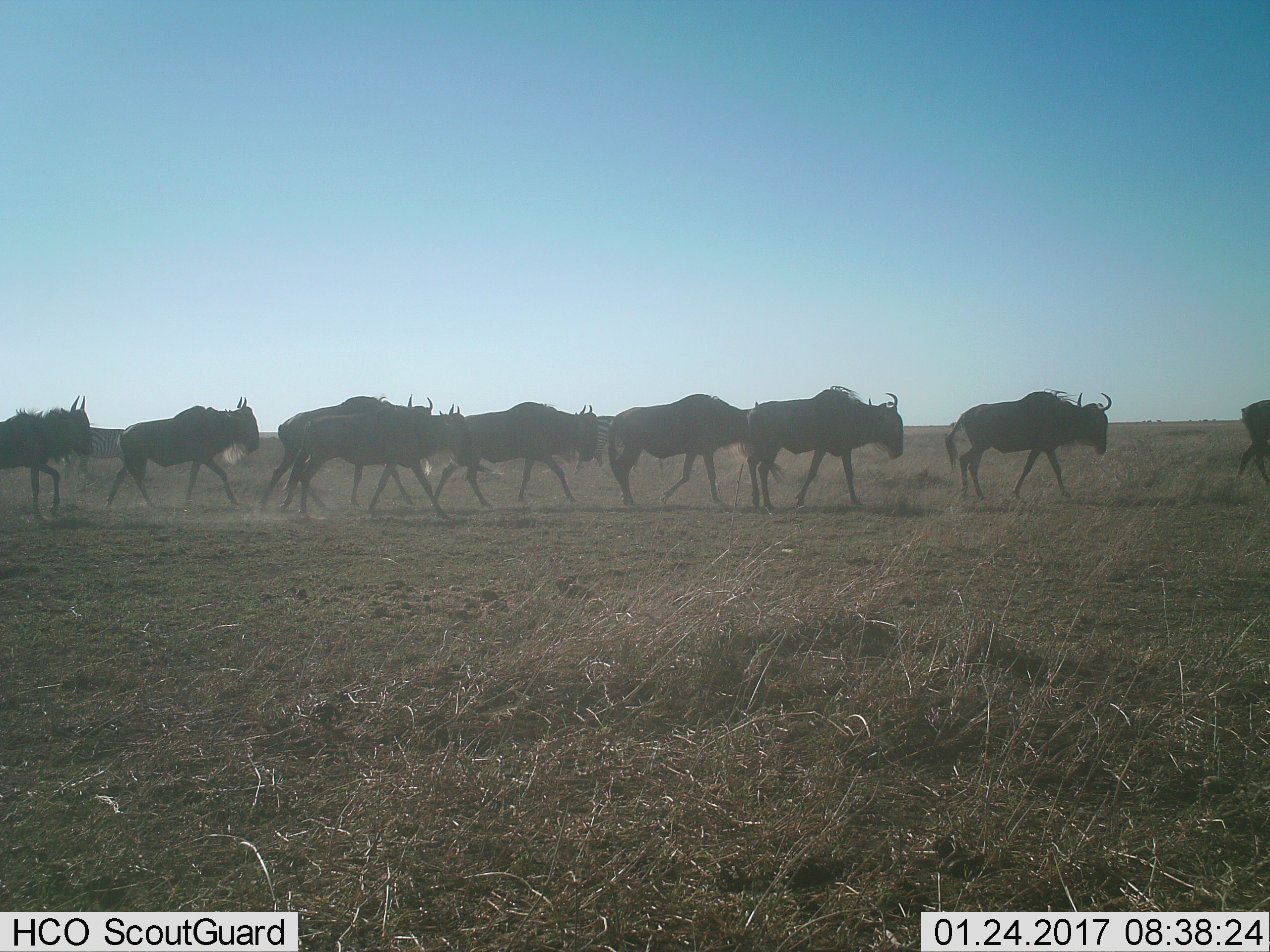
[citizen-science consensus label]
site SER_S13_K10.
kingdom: Animalia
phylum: Chordata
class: Mammalia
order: Artiodactyla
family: Bovidae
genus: Connochaetes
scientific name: Connochaetes taurinus taurinus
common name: blue wildebeest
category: wildebeestblue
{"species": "wildebeestblue (blue wildebeest) (Connochaetes taurinus taurinus)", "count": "9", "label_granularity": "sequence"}